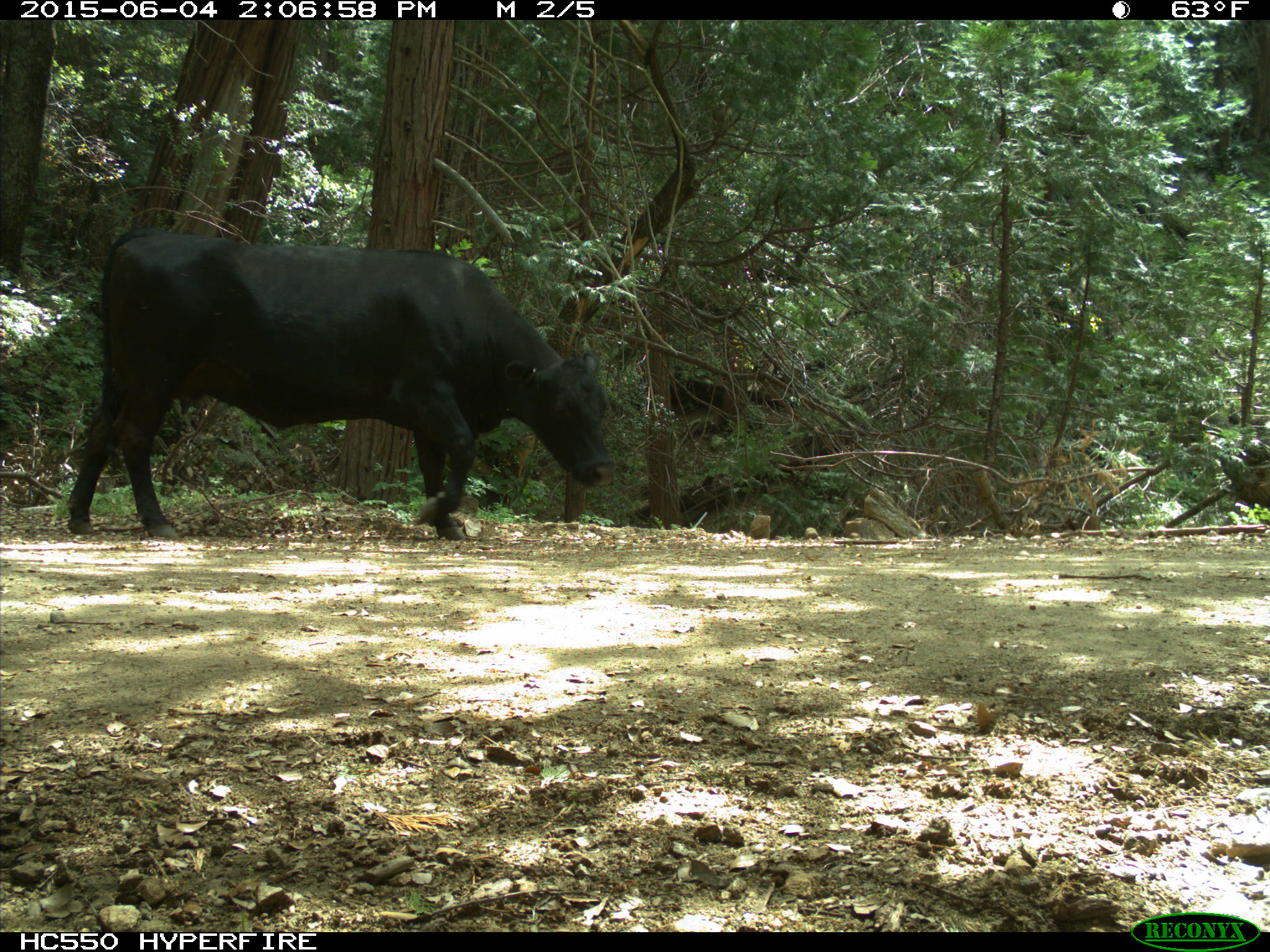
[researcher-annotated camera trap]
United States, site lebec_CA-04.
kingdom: Animalia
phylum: Chordata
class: Mammalia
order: Artiodactyla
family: Bovidae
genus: Bos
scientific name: Bos taurus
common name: domestic cow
Bos taurus (domestic cow).